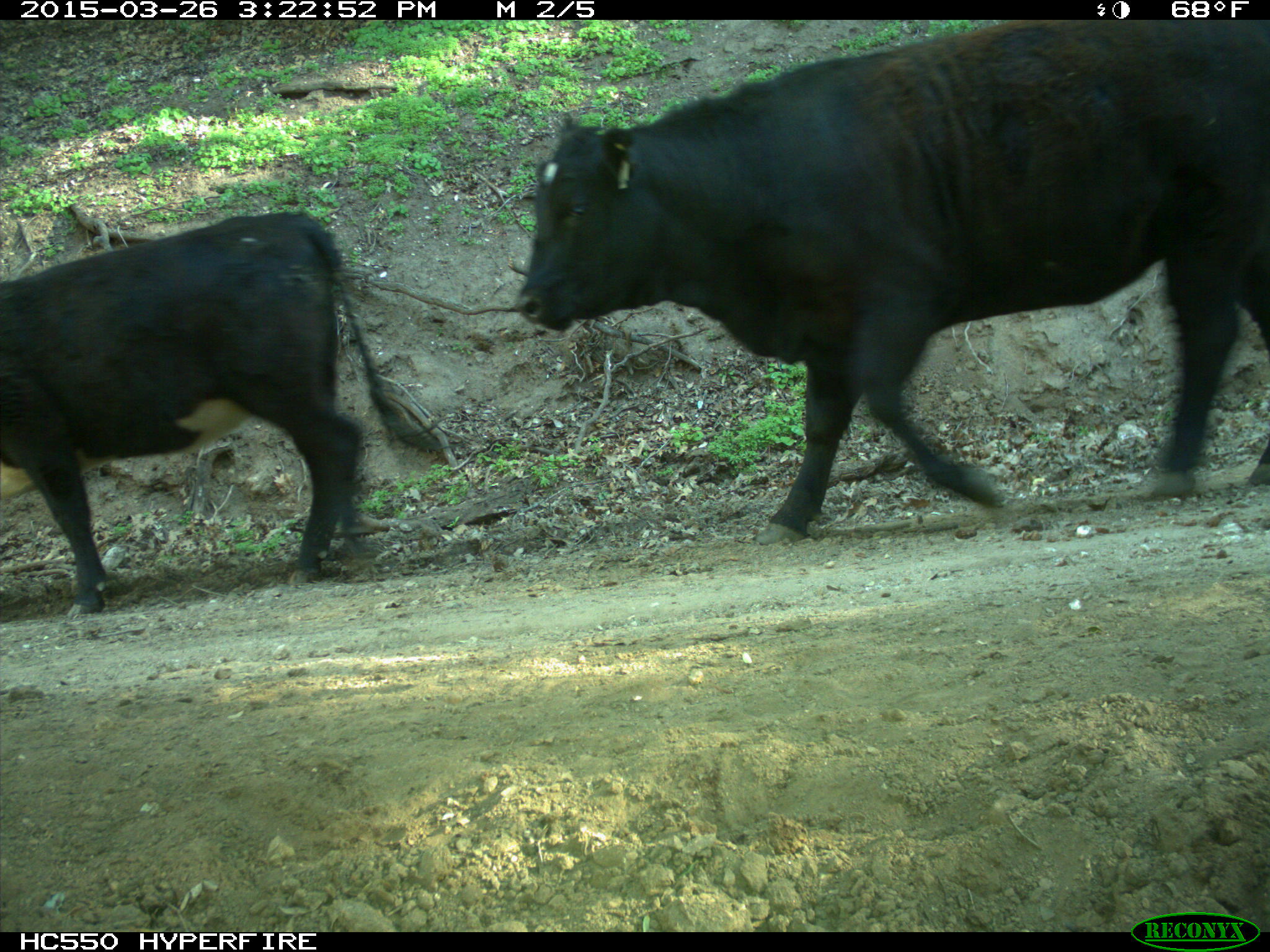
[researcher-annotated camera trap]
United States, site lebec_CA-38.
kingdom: Animalia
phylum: Chordata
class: Mammalia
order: Artiodactyla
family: Bovidae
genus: Bos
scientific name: Bos taurus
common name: domestic cow